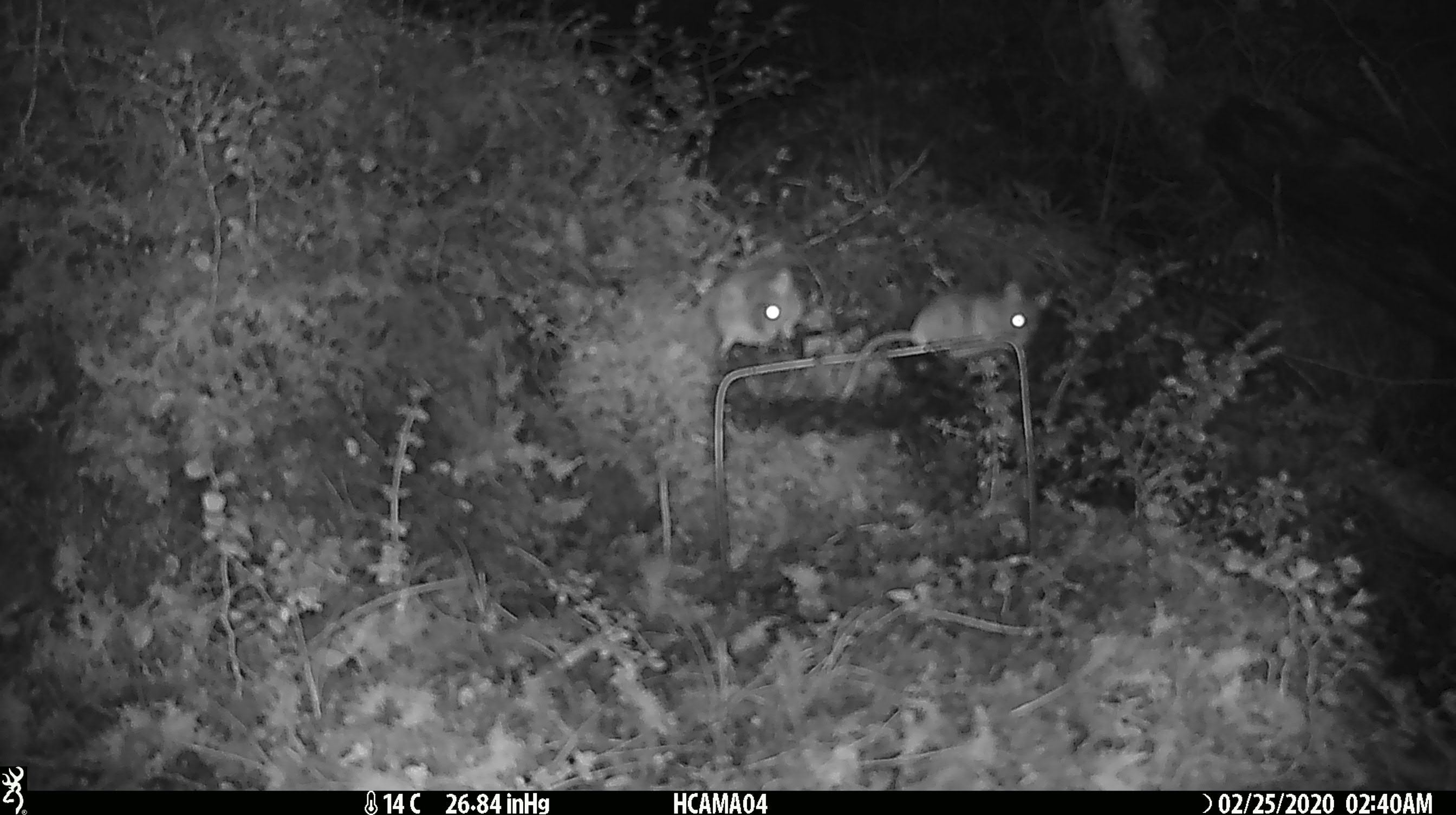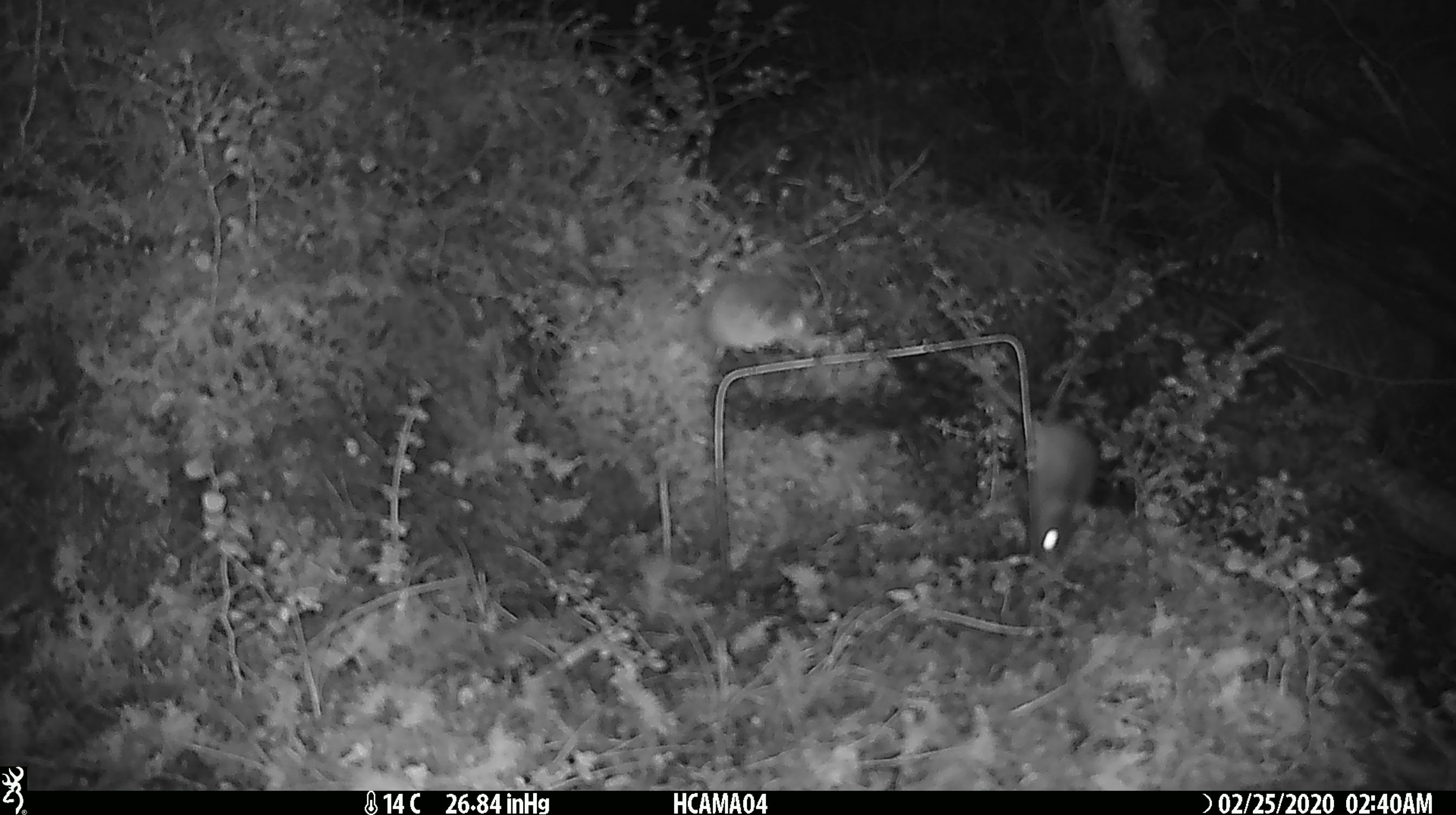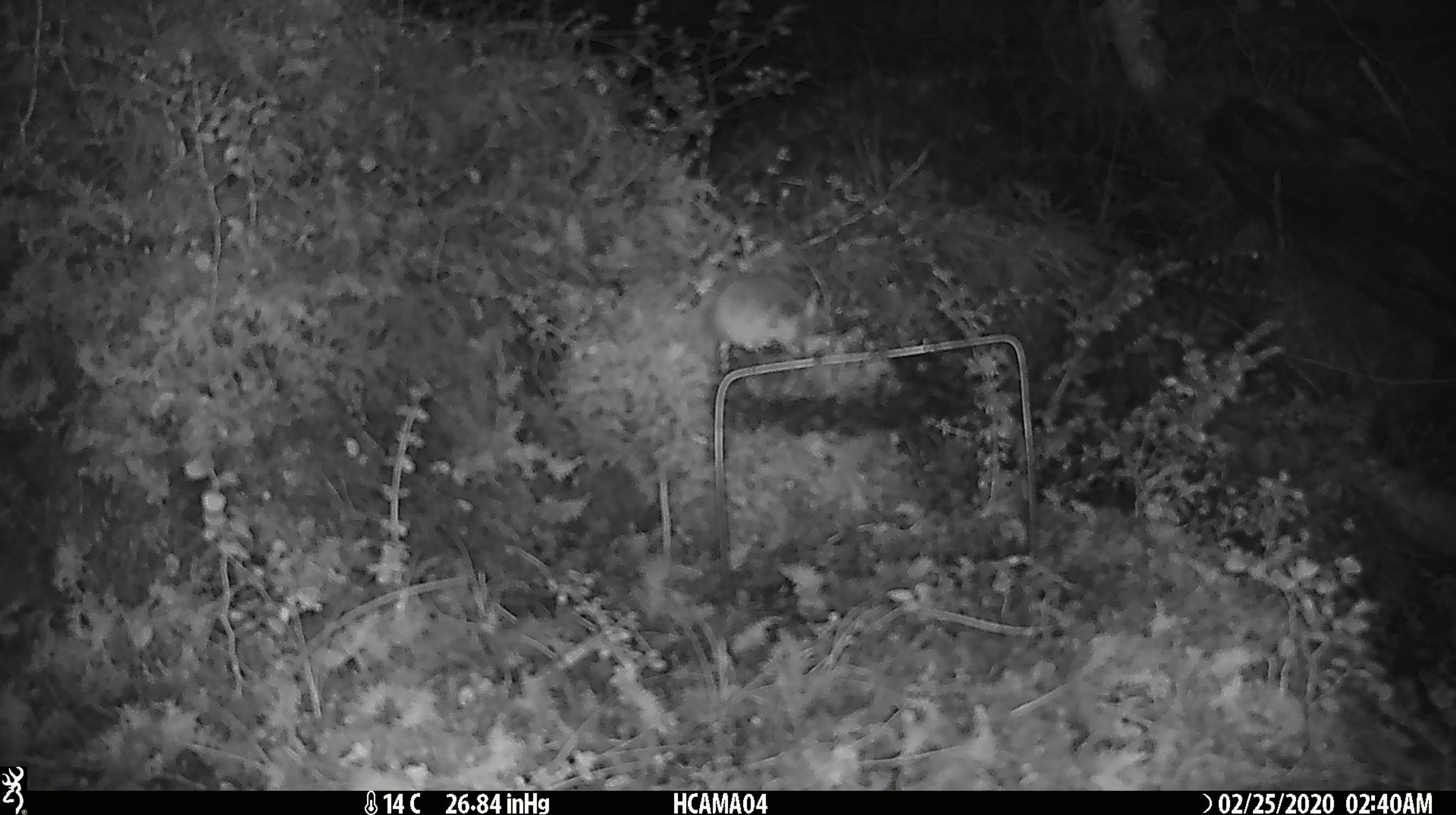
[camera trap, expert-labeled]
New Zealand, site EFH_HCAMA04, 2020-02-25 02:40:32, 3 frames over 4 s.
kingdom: Animalia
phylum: Chordata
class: Mammalia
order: Rodentia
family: Muridae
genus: Mus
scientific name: Mus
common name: mouse